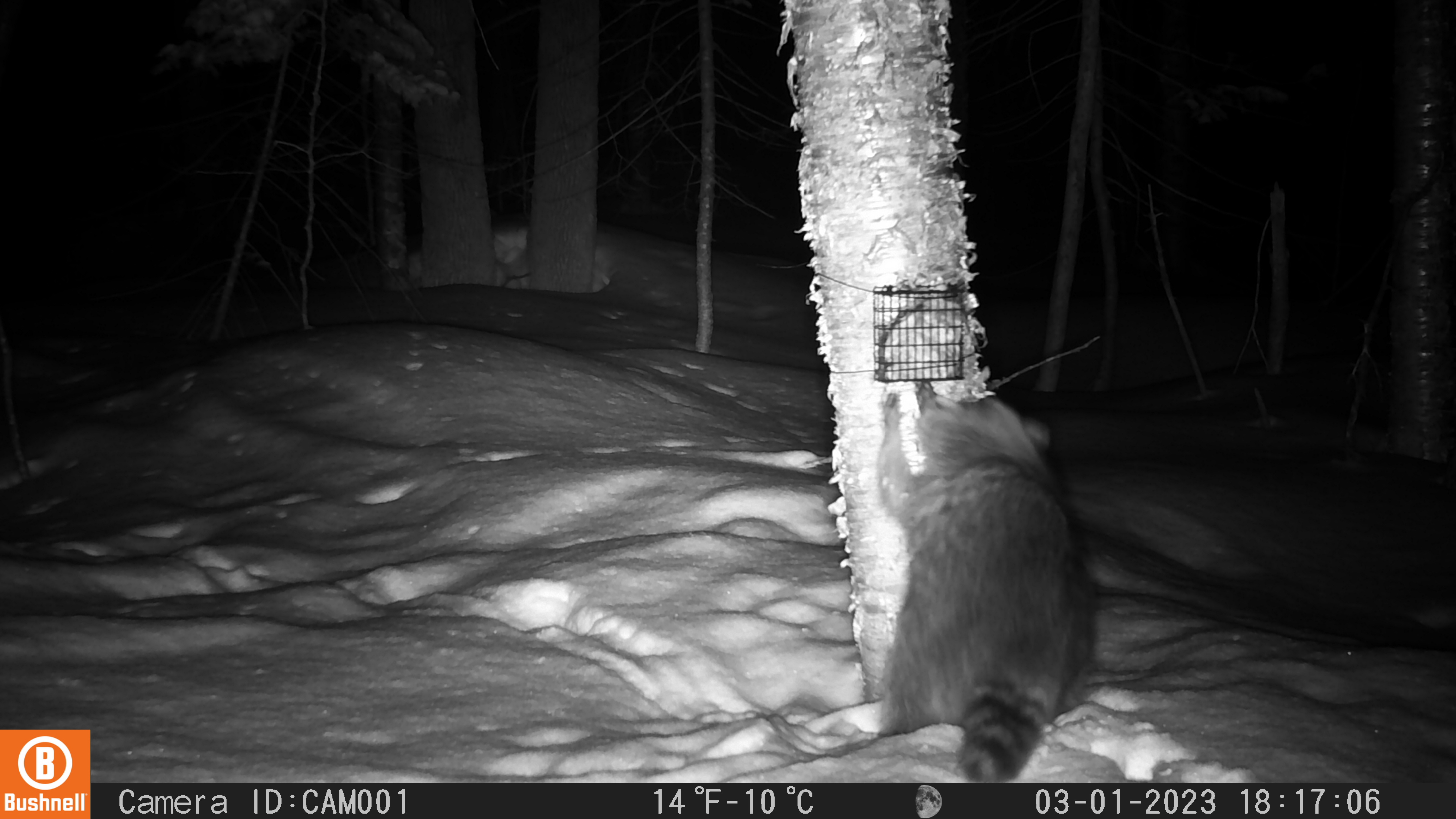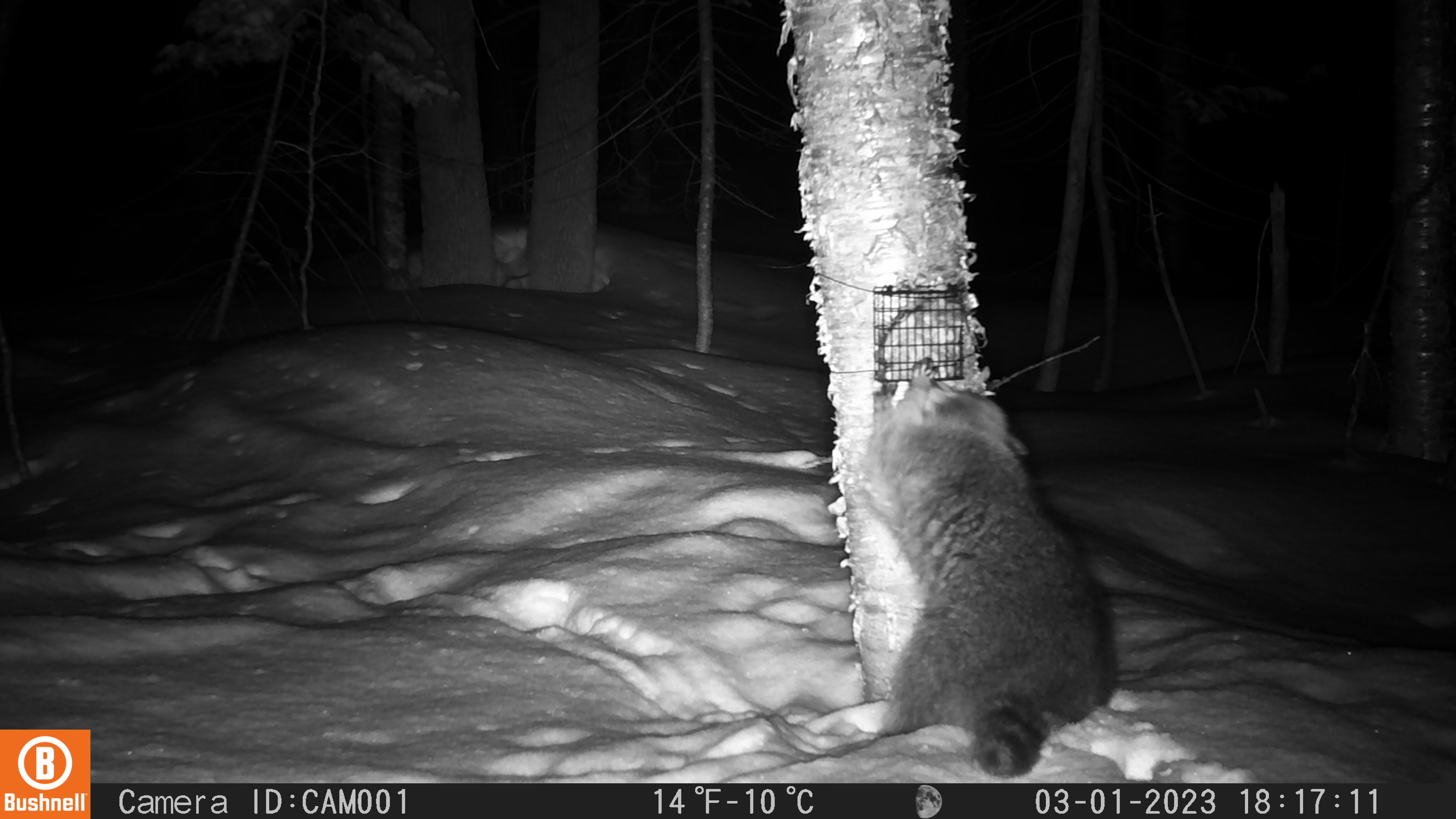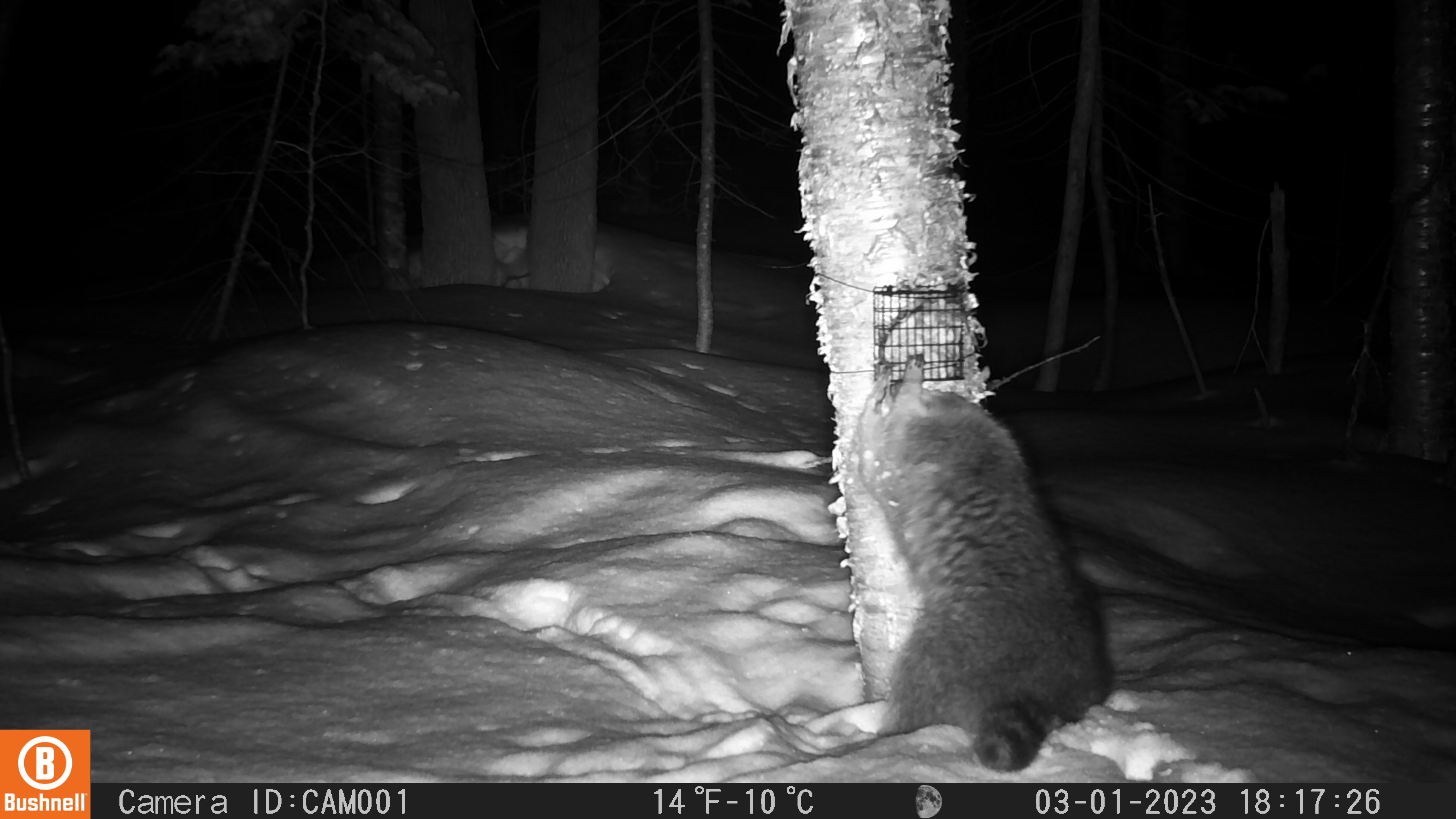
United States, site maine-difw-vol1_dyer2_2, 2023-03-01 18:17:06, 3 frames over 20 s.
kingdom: Animalia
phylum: Chordata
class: Mammalia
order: Carnivora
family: Procyonidae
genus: Procyon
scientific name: Procyon lotor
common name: raccoon